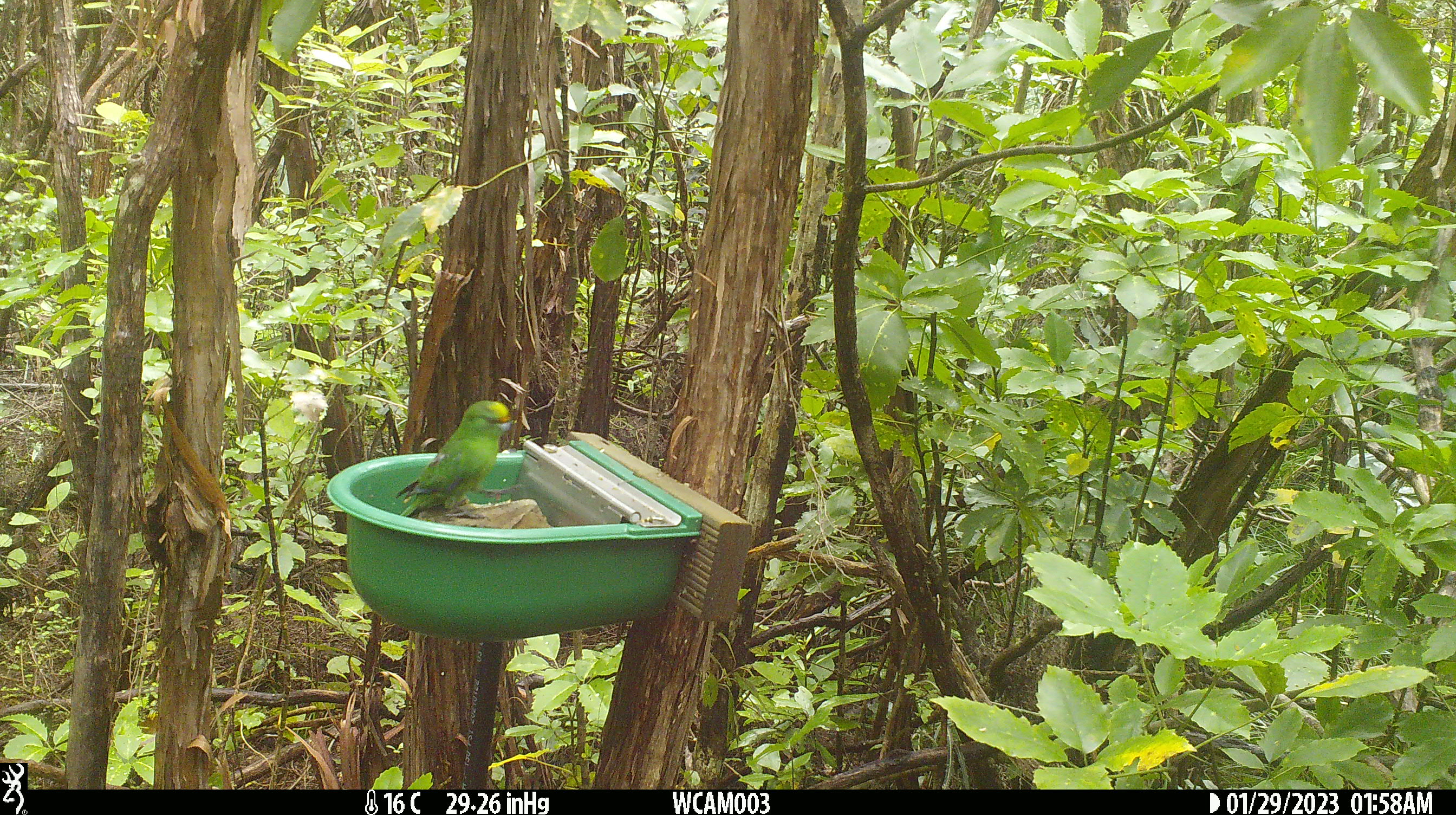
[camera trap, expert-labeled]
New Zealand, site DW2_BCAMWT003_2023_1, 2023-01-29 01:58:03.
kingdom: Animalia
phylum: Chordata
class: Aves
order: Psittaciformes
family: Psittaculidae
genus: Cyanoramphus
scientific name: Cyanoramphus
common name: parakeet